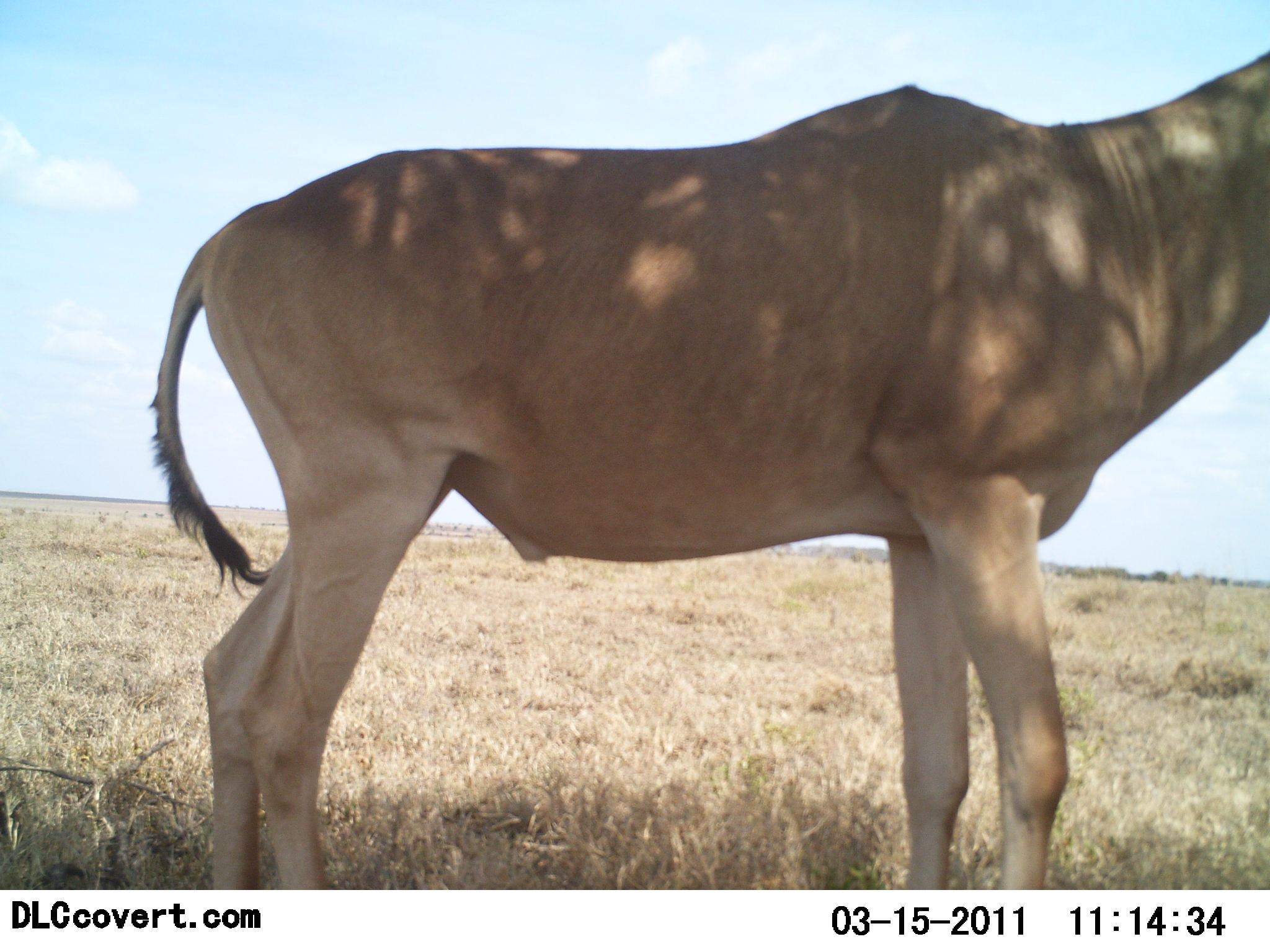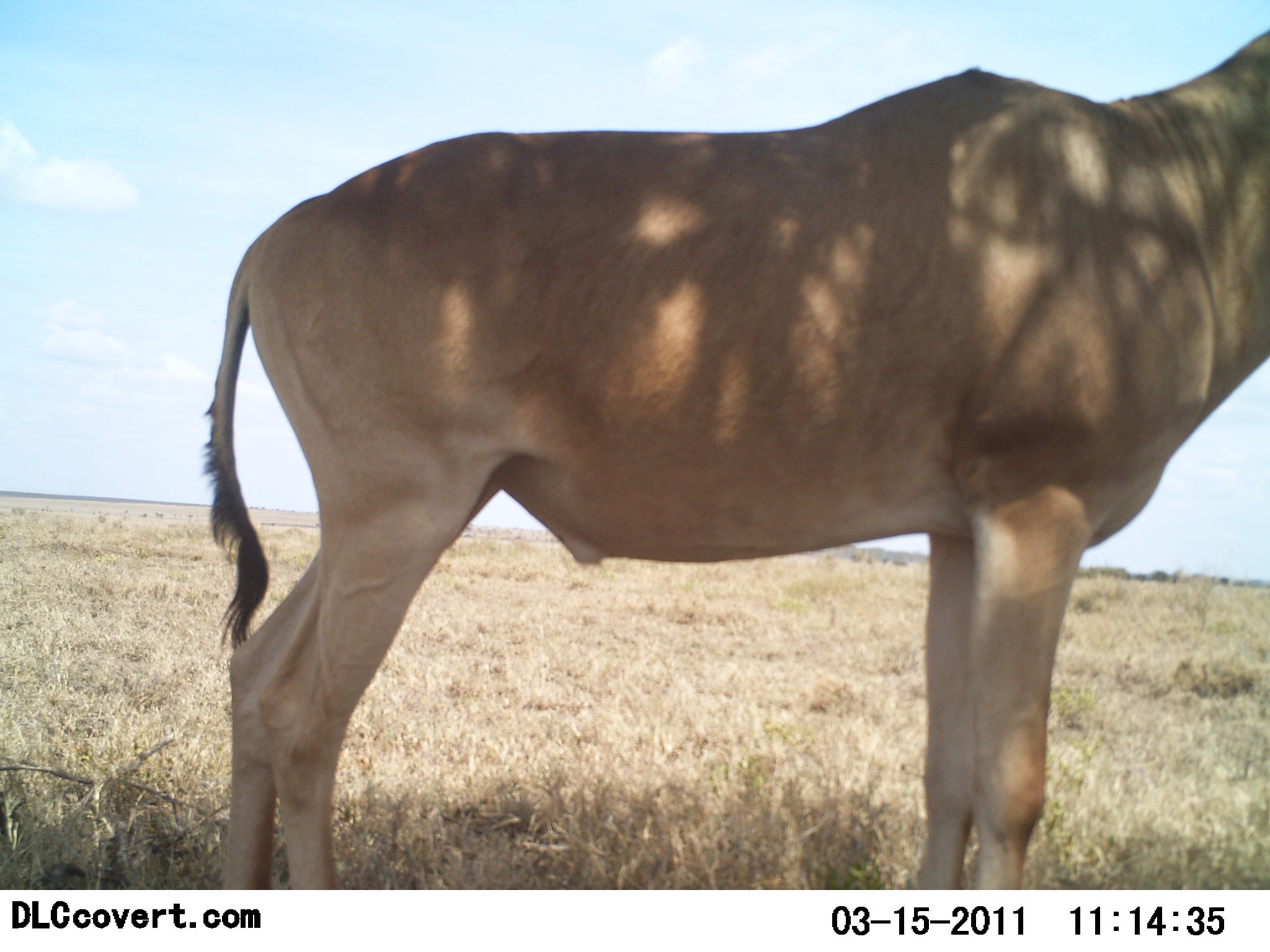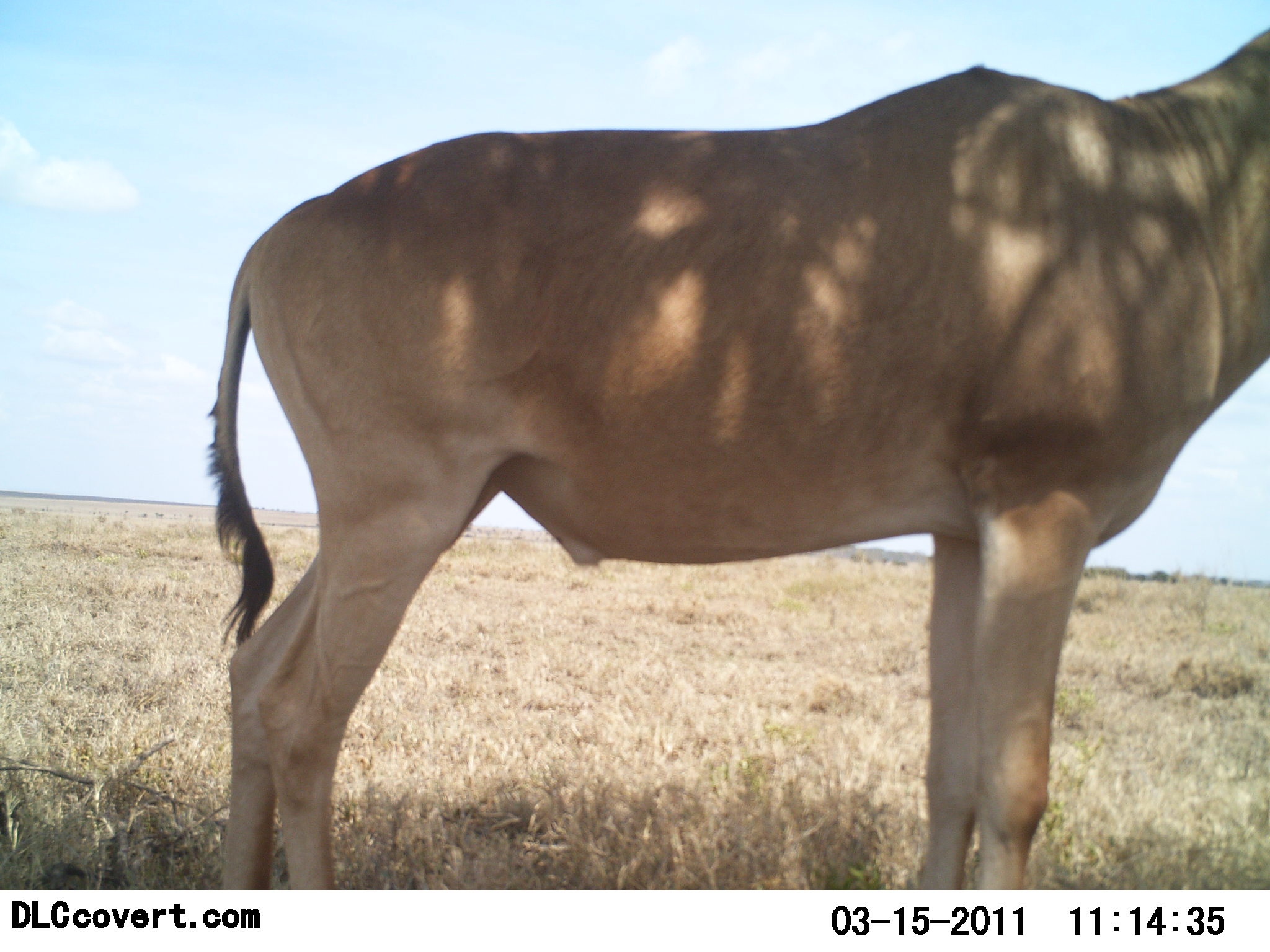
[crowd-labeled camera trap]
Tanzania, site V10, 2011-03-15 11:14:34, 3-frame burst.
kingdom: Animalia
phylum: Chordata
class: Mammalia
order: Artiodactyla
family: Bovidae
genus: Alcelaphus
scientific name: Alcelaphus buselaphus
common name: hartebeest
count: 1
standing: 91%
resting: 0%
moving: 9%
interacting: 0%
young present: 0%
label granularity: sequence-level